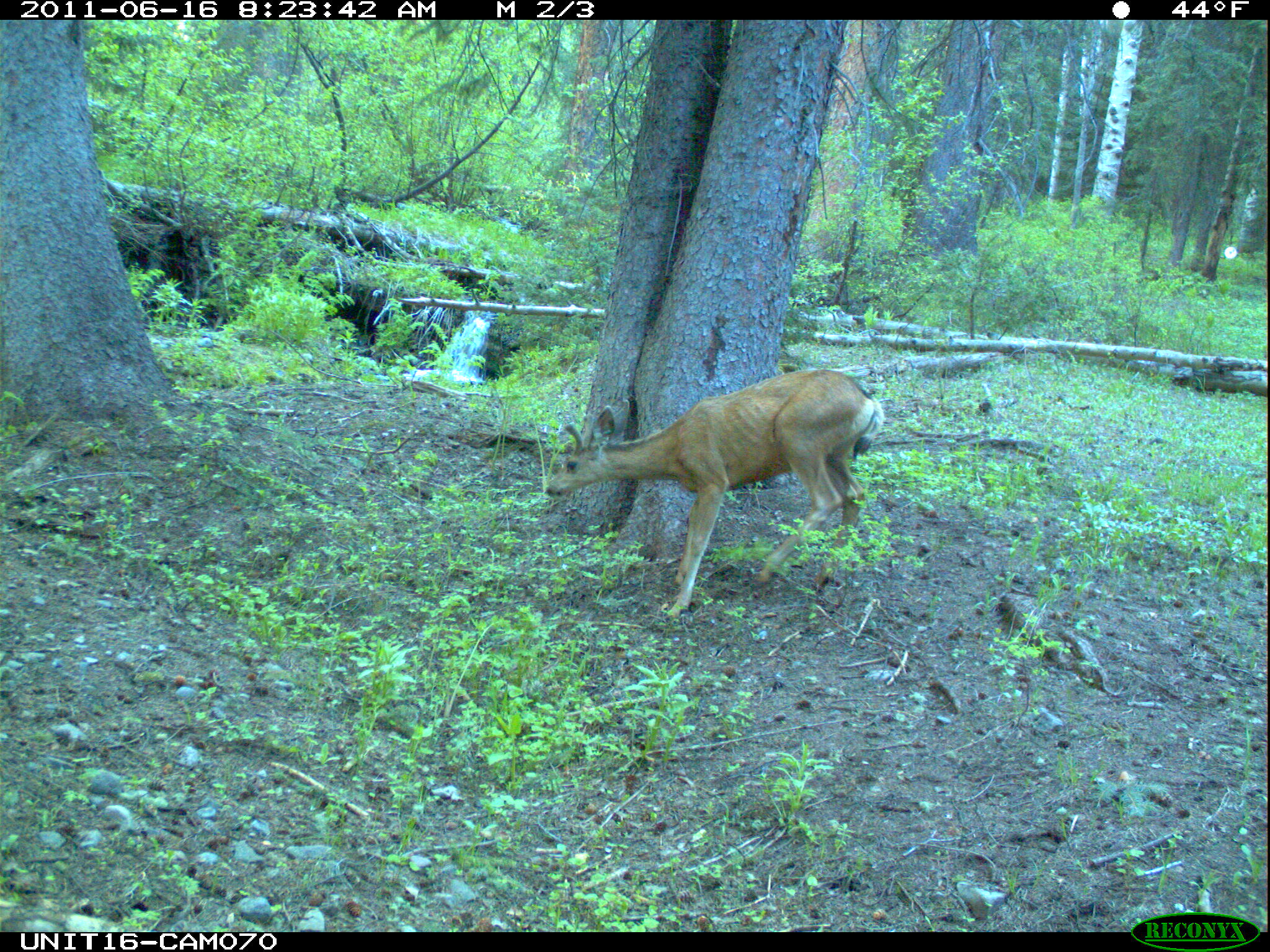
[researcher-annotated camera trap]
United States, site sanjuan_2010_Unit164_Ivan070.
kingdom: Animalia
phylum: Chordata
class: Mammalia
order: Artiodactyla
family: Cervidae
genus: Odocoileus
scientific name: Odocoileus hemionus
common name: mule deer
Odocoileus hemionus (mule deer).